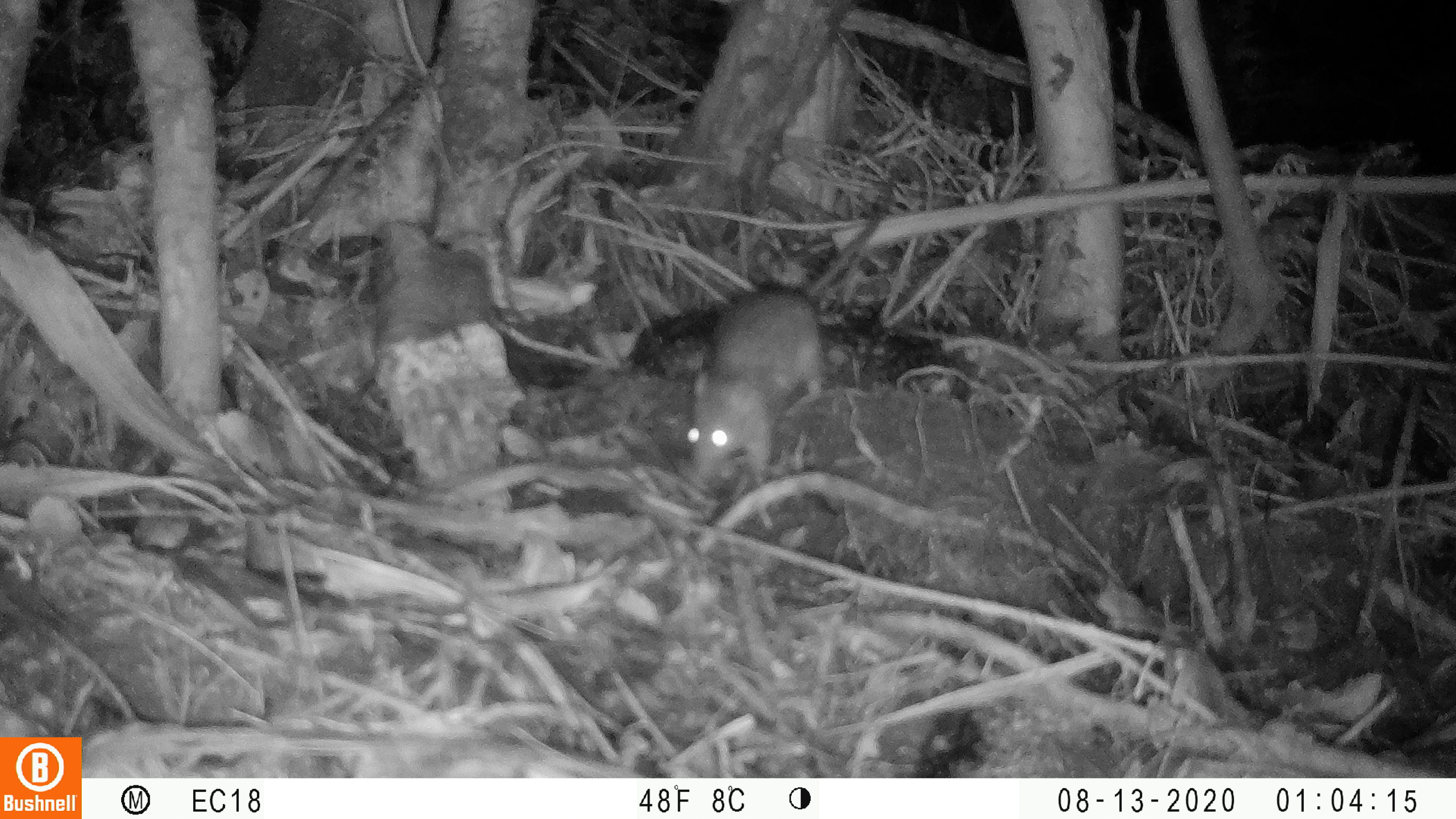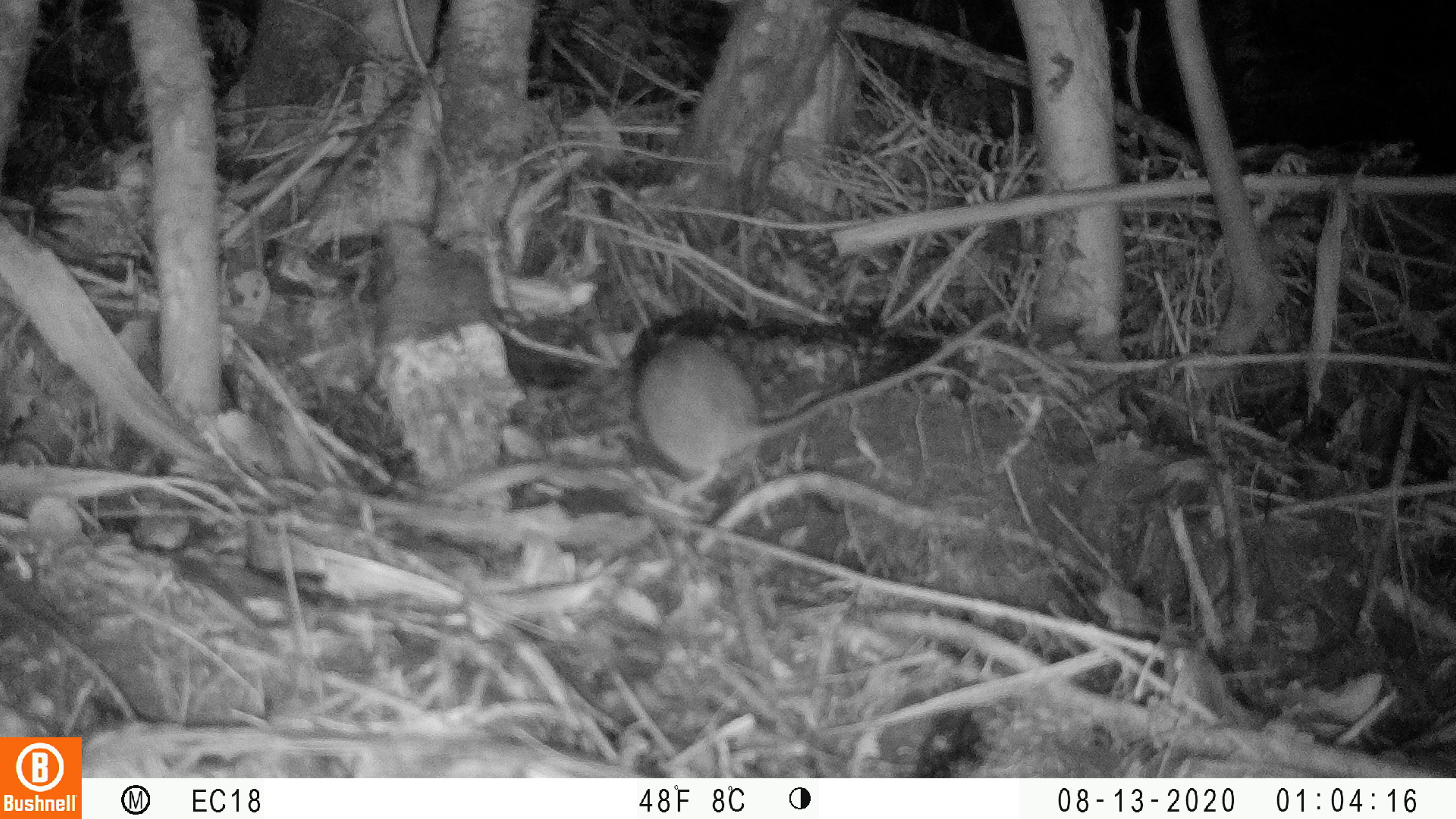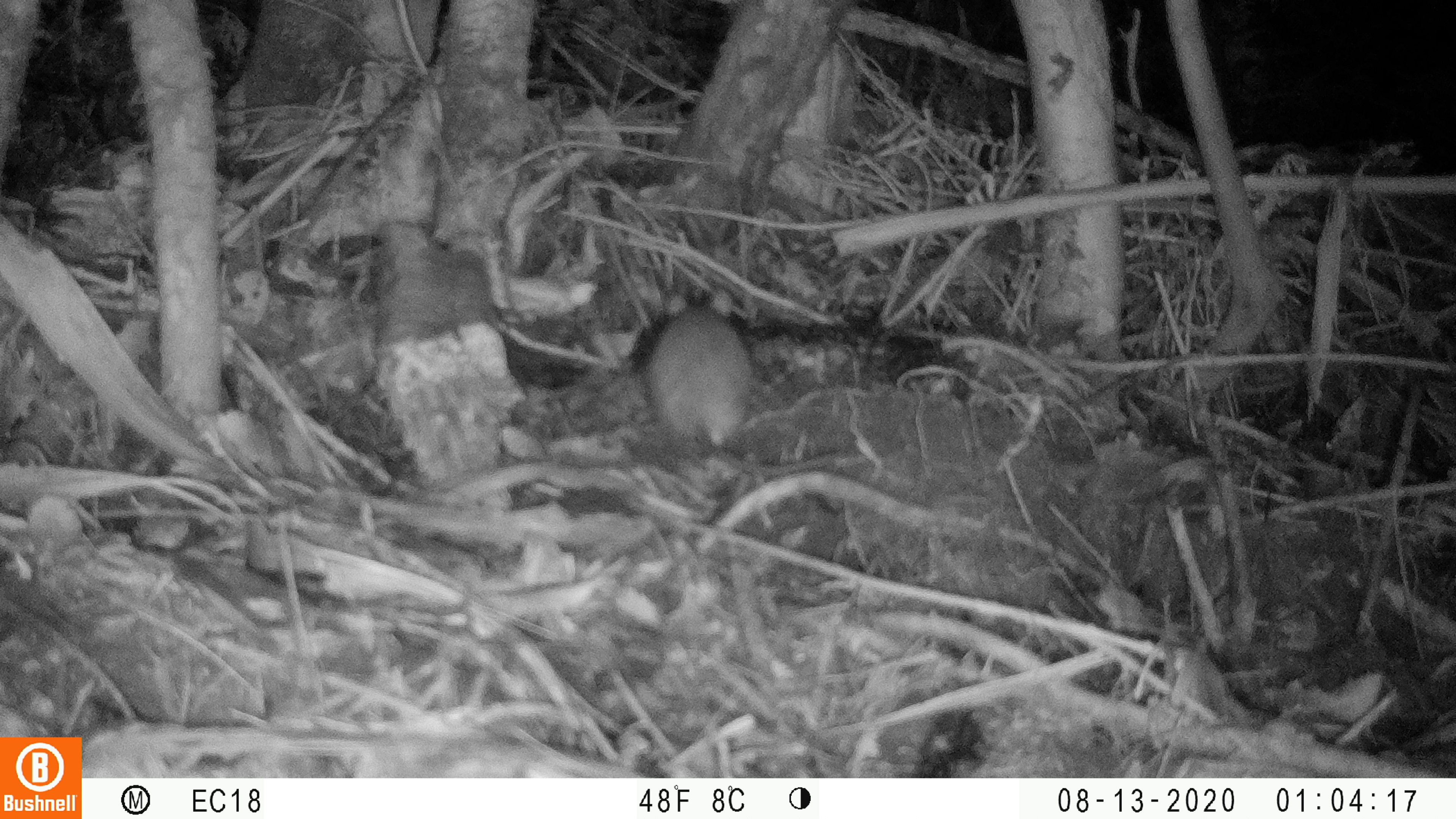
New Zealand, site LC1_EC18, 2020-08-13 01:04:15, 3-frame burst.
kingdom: Animalia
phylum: Chordata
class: Mammalia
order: Rodentia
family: Muridae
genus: Rattus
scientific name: Rattus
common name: rat